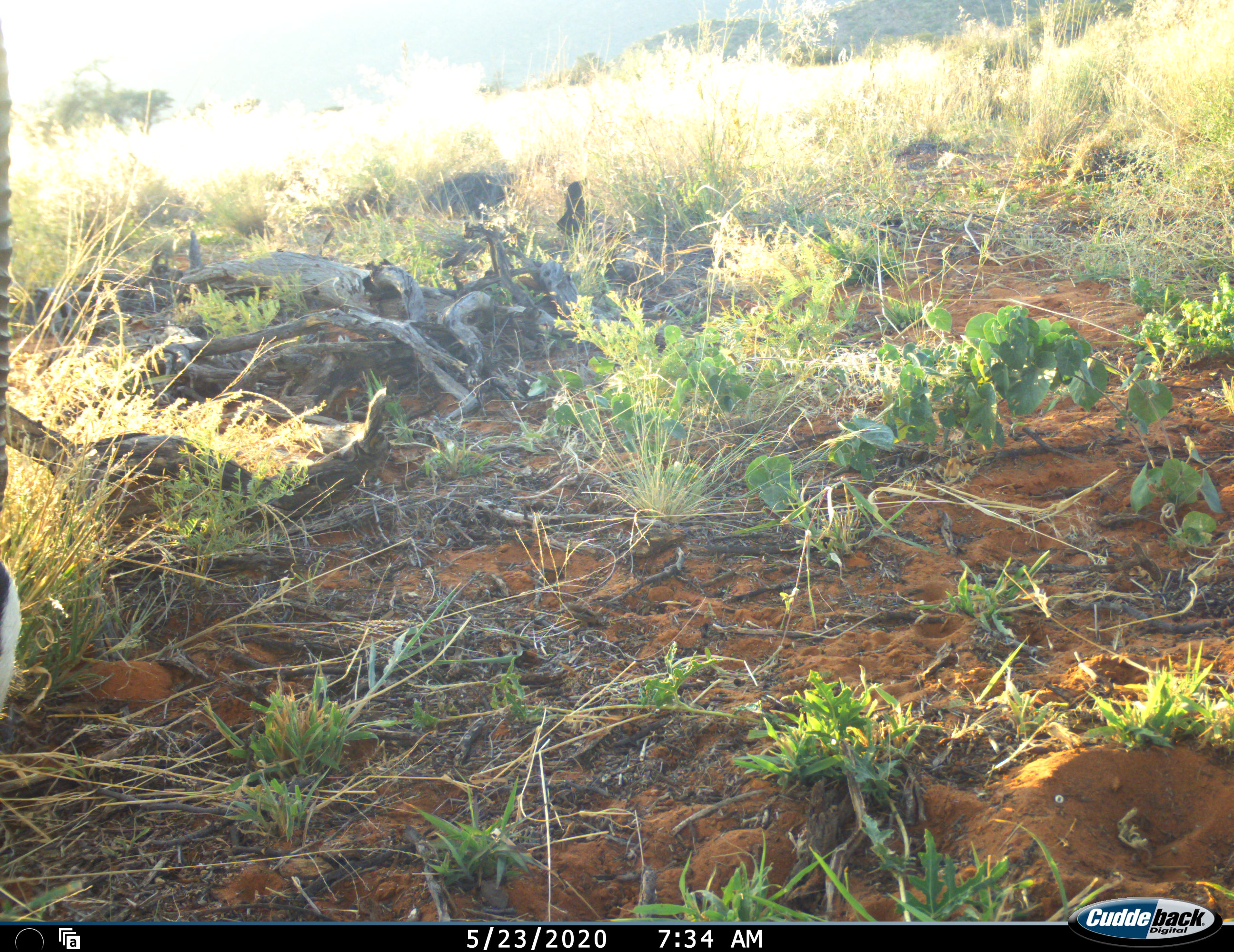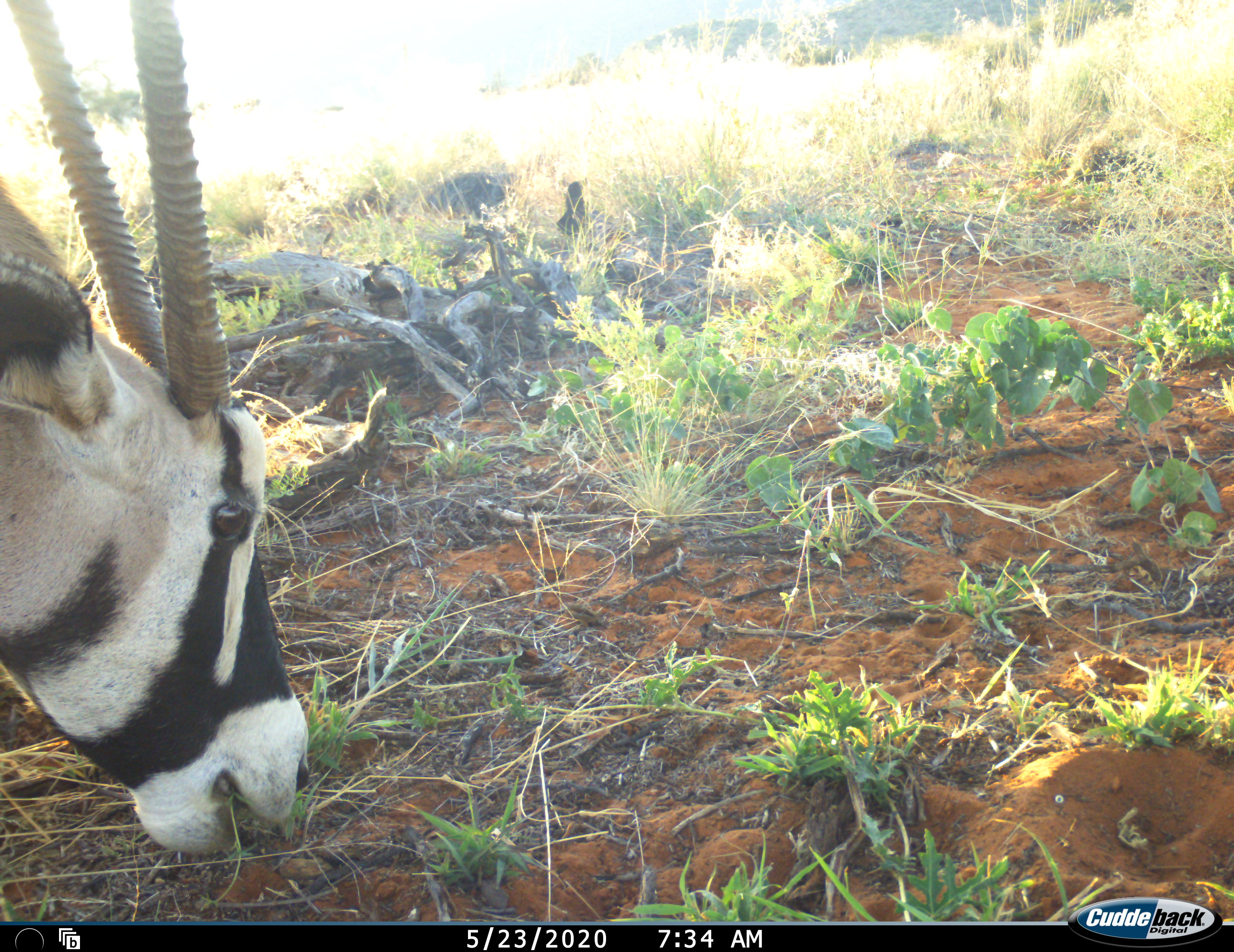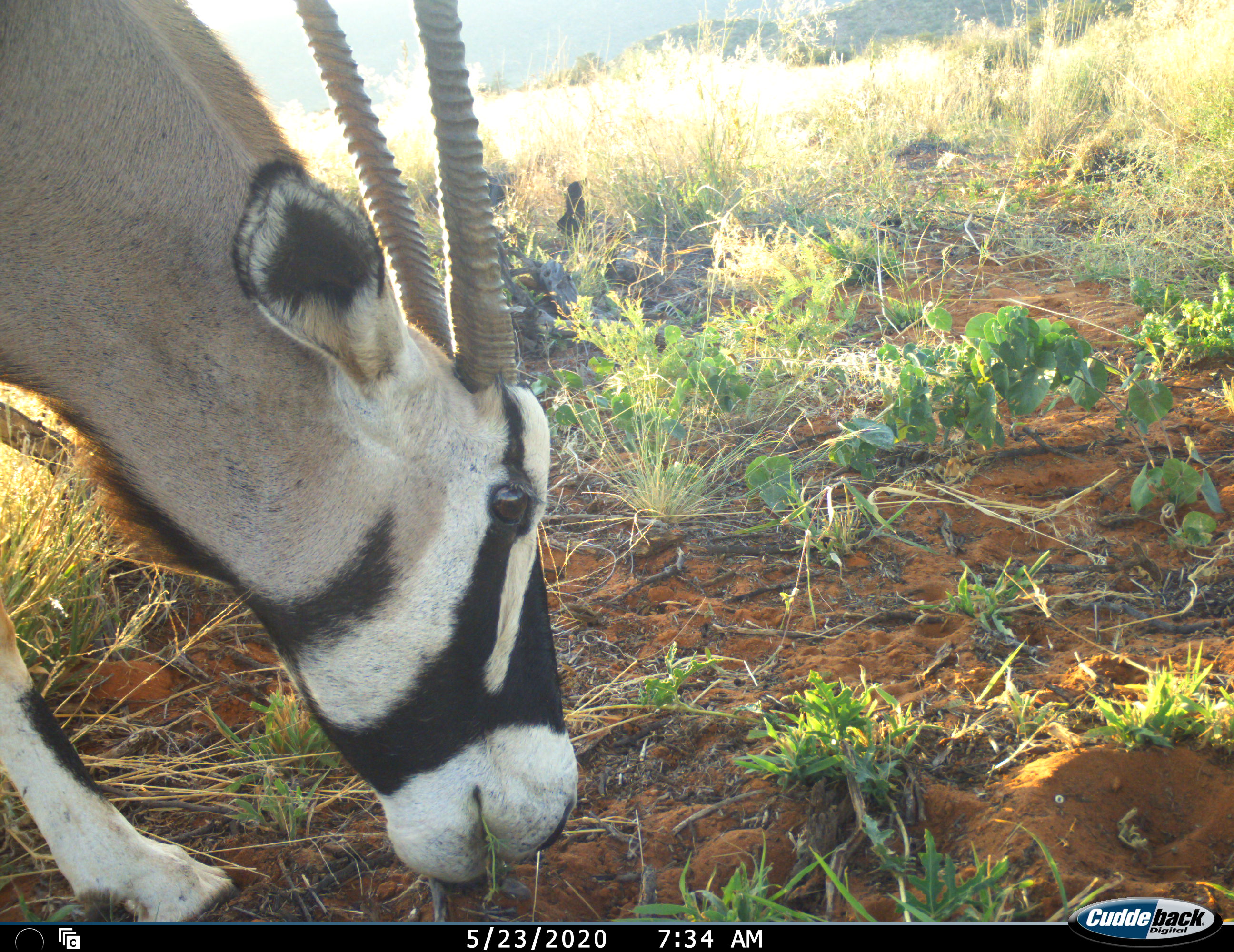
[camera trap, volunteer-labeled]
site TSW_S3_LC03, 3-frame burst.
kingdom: Animalia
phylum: Chordata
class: Mammalia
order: Artiodactyla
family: Bovidae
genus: Oryx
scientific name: Oryx gazella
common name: gemsbok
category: oryx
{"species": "oryx (gemsbok) (Oryx gazella)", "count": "1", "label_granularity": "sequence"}